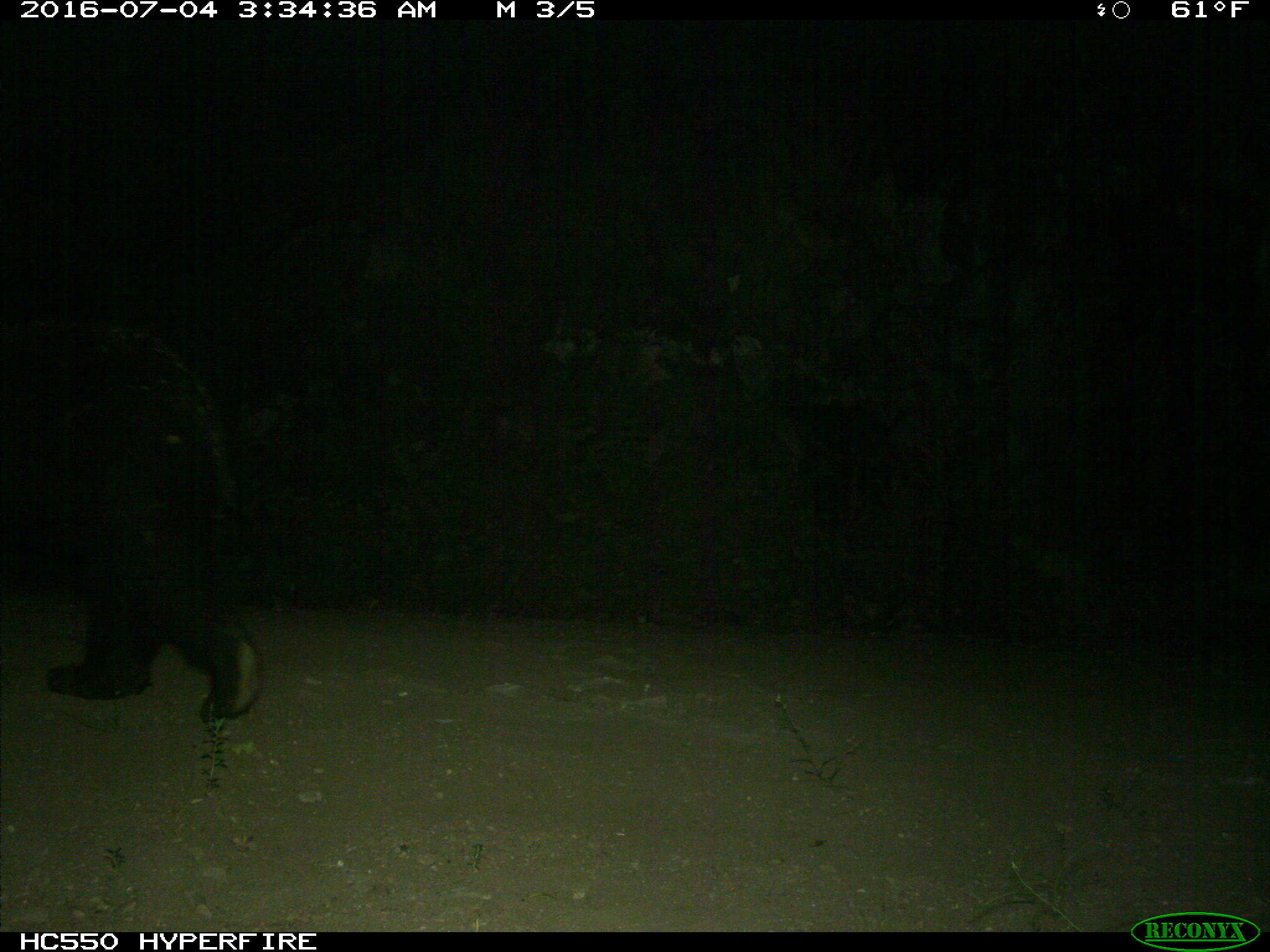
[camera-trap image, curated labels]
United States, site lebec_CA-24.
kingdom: Animalia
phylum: Chordata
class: Mammalia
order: Carnivora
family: Ursidae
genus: Ursus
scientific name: Ursus americanus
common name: american black bear